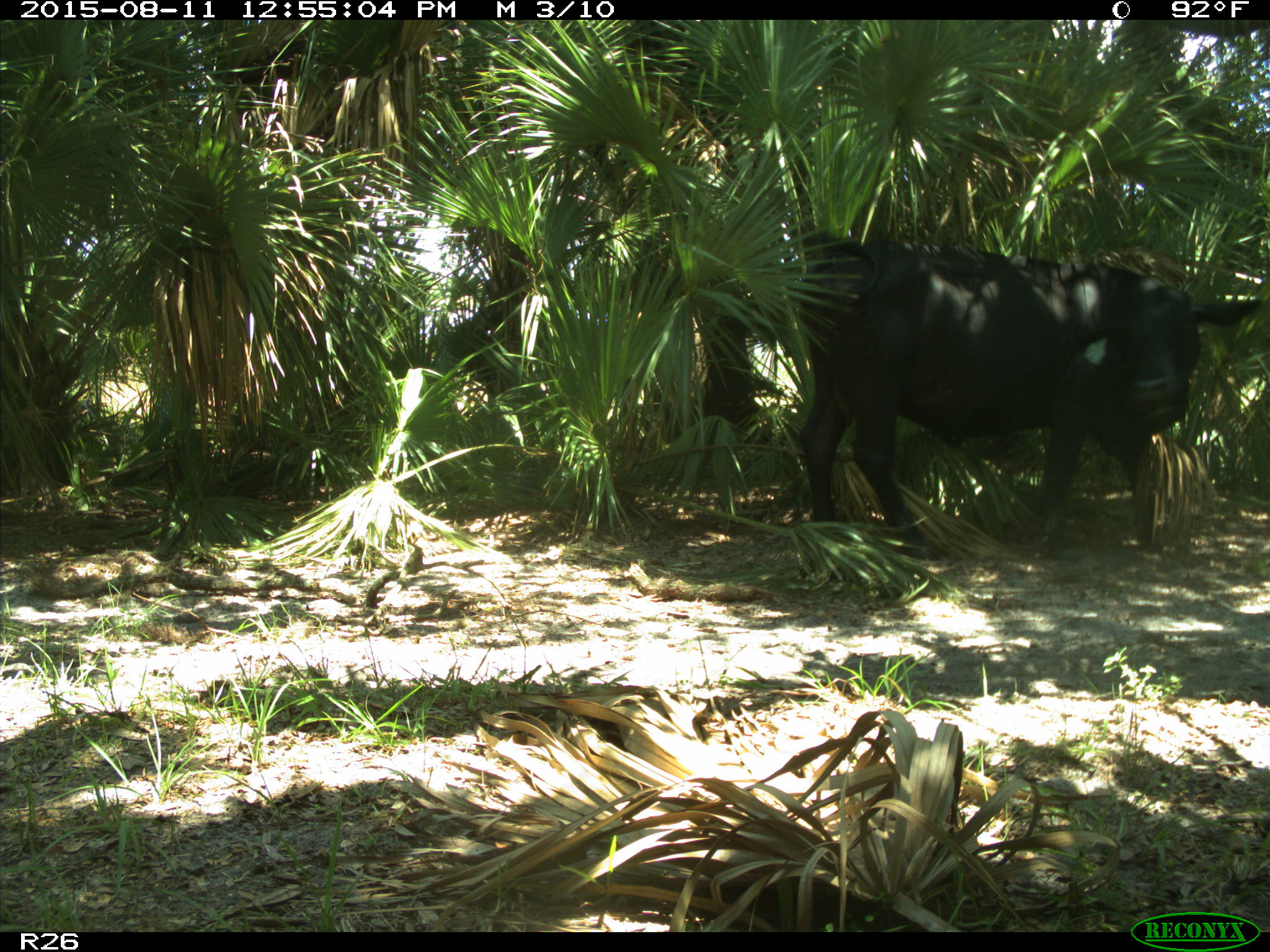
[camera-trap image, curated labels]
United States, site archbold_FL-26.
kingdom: Animalia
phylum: Chordata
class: Mammalia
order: Artiodactyla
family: Bovidae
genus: Bos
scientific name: Bos taurus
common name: domestic cow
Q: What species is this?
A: Bos taurus (domestic cow).